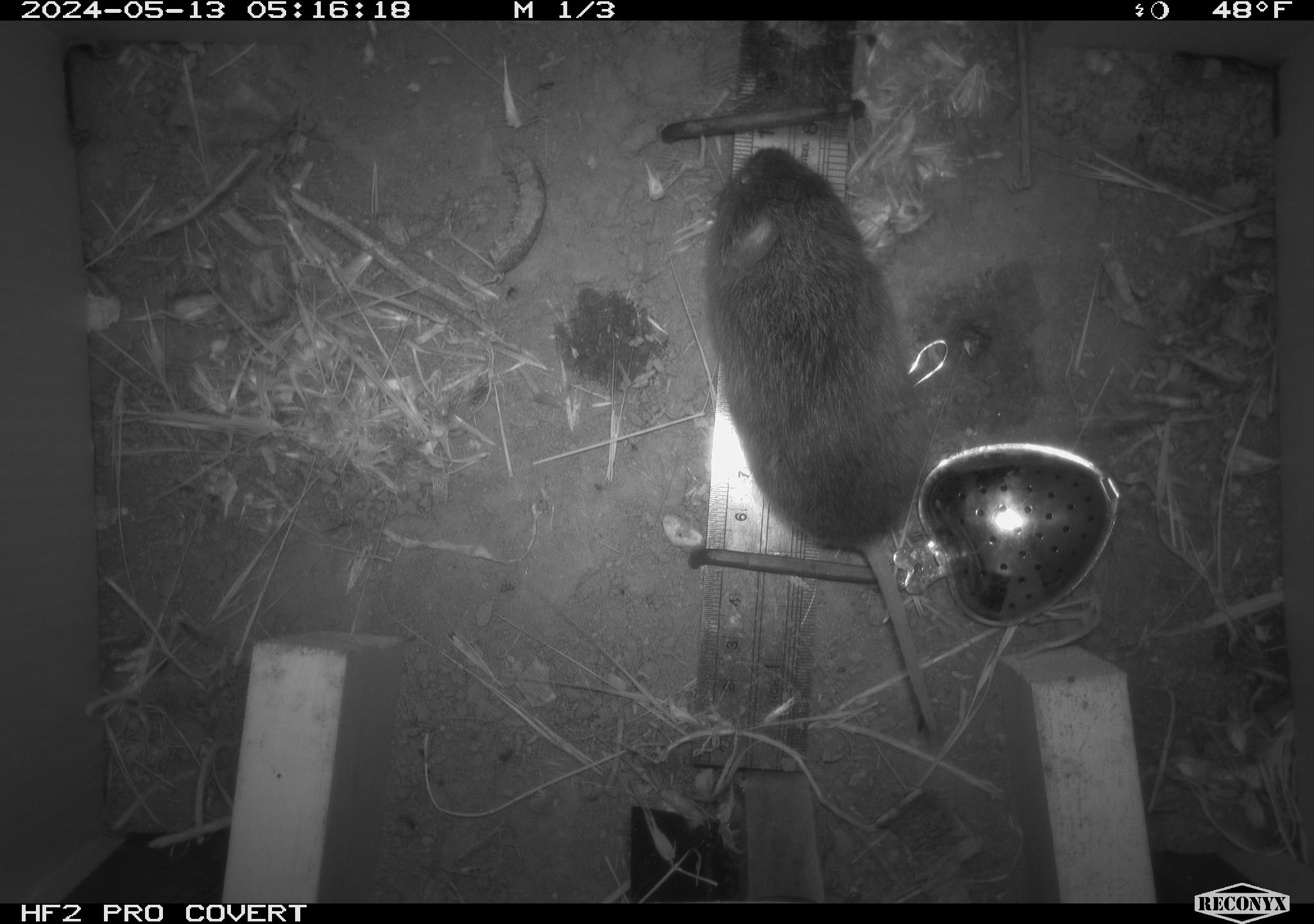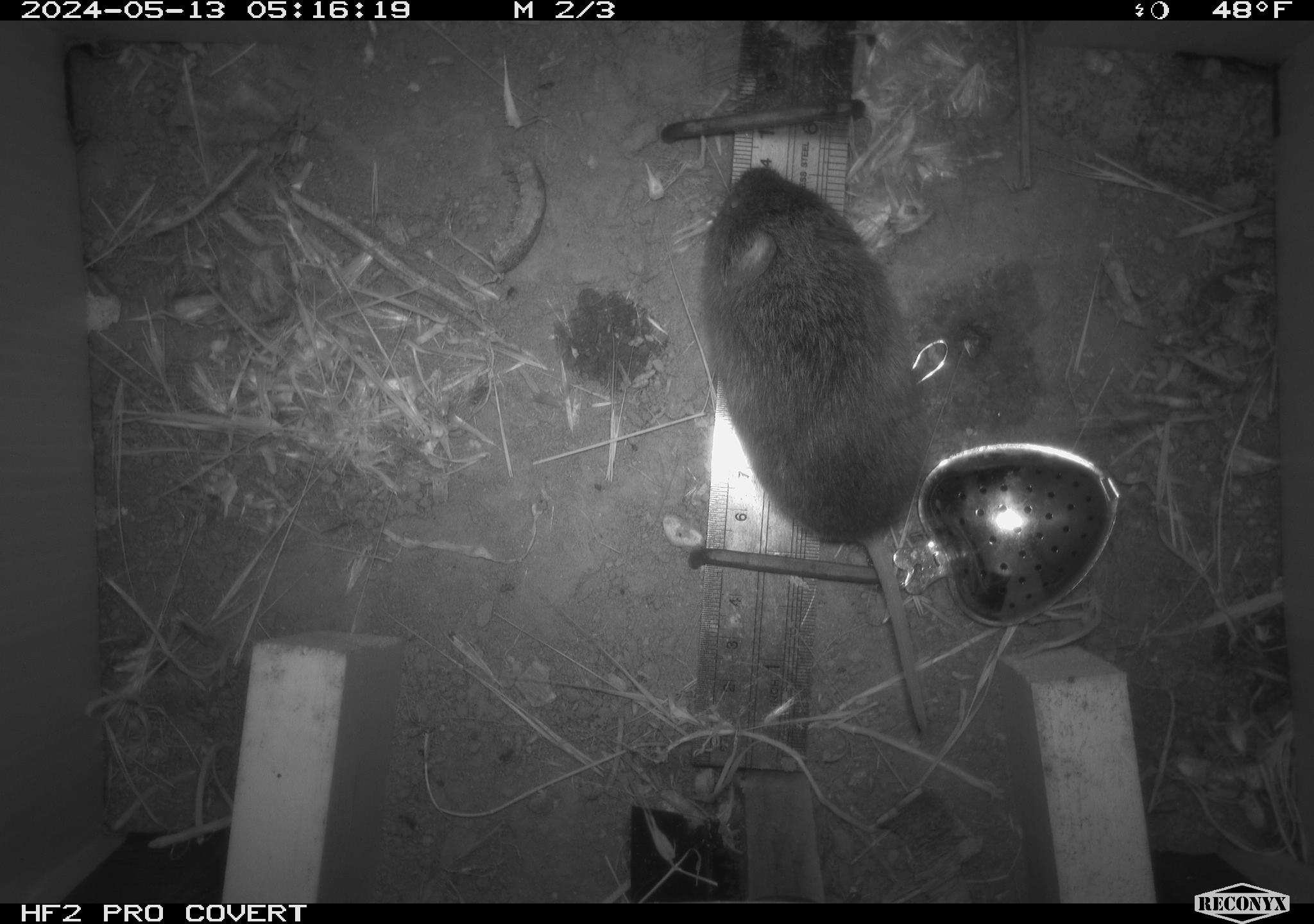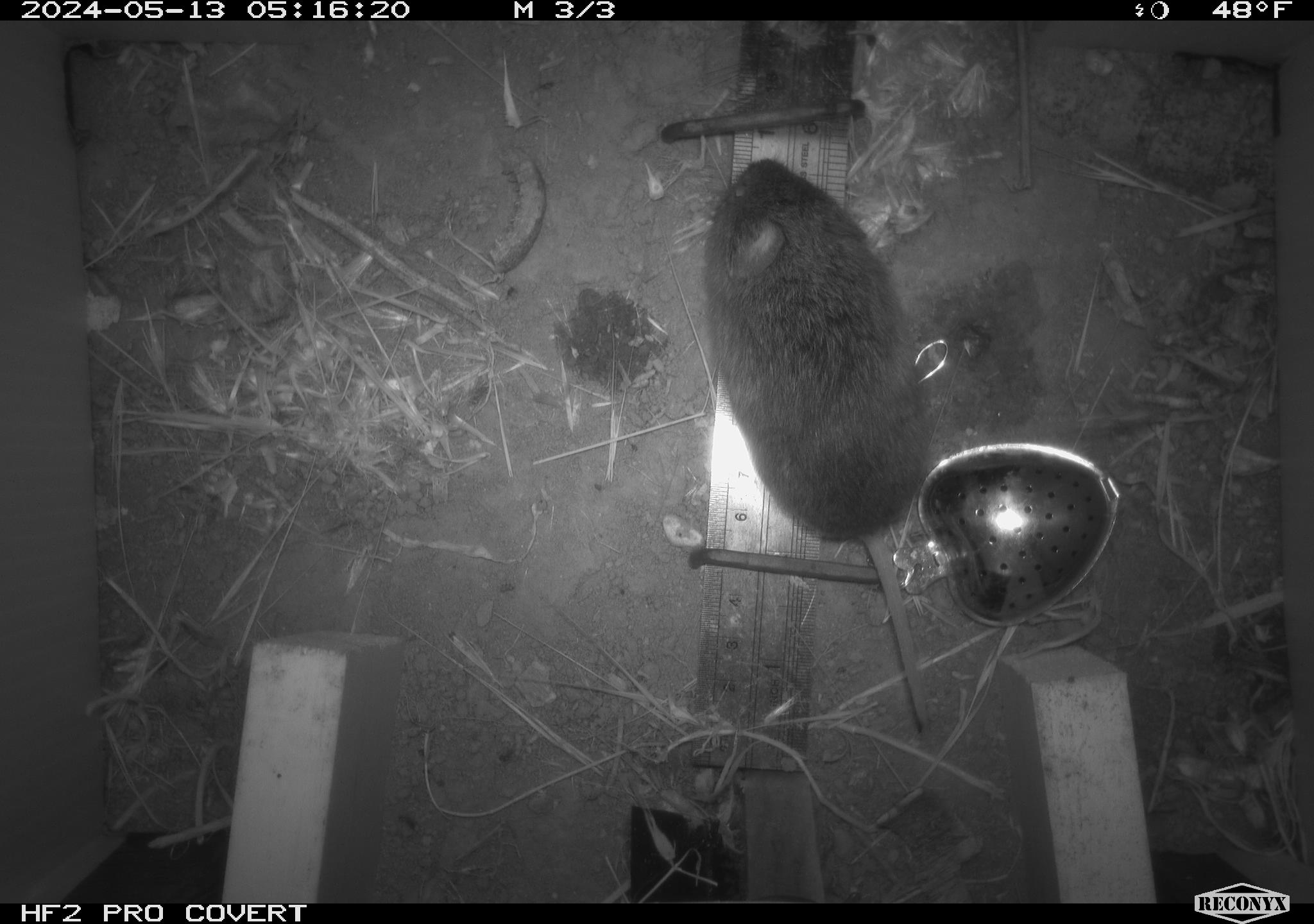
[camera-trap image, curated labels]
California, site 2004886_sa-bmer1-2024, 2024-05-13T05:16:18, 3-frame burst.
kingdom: Animalia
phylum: Chordata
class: Mammalia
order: Rodentia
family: Cricetidae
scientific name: Arvicolinae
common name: voles, lemmings, and muskrats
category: arvicolinae subfamily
Arvicolinae subfamily (voles, lemmings, and muskrats) (Arvicolinae).